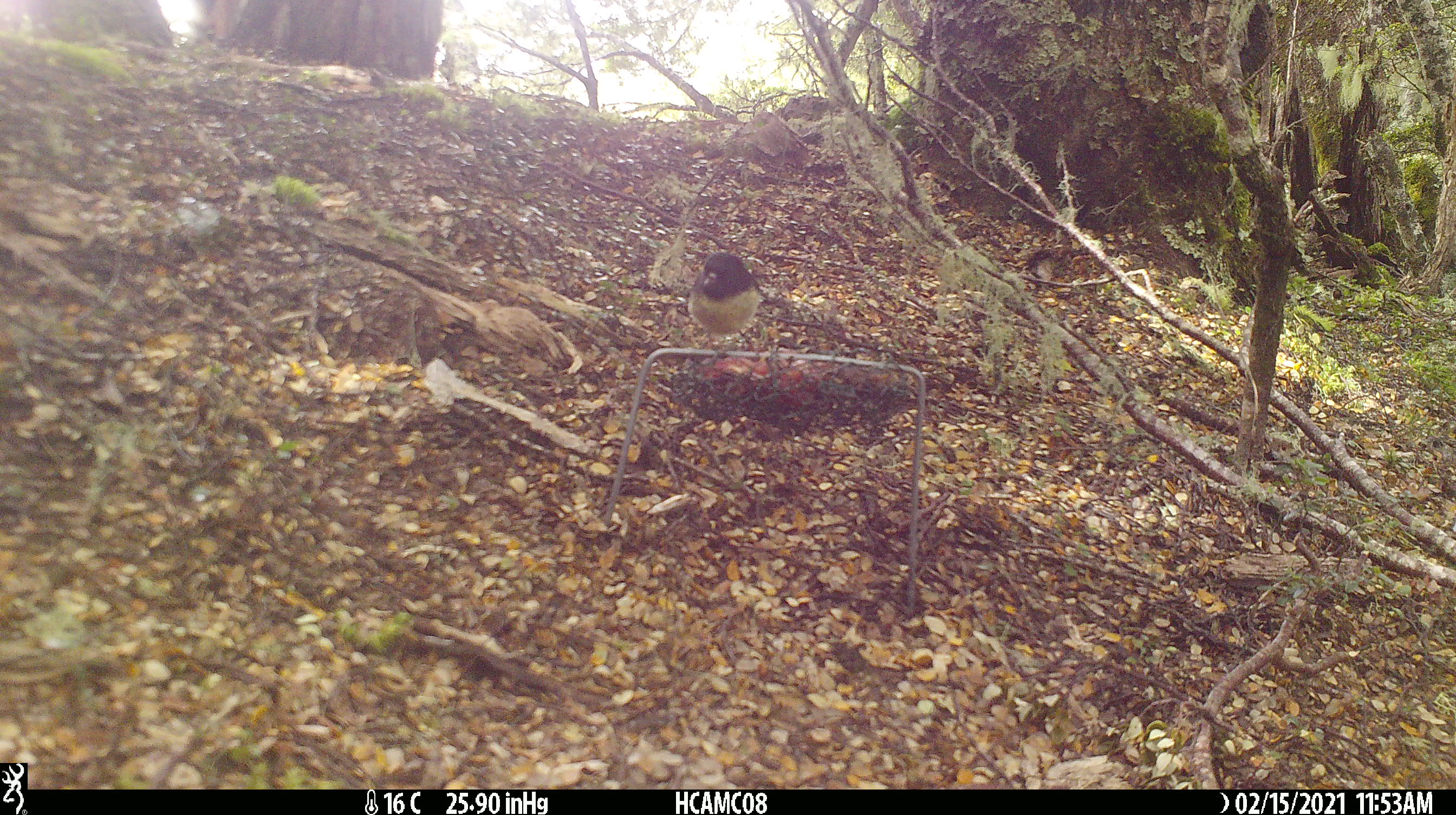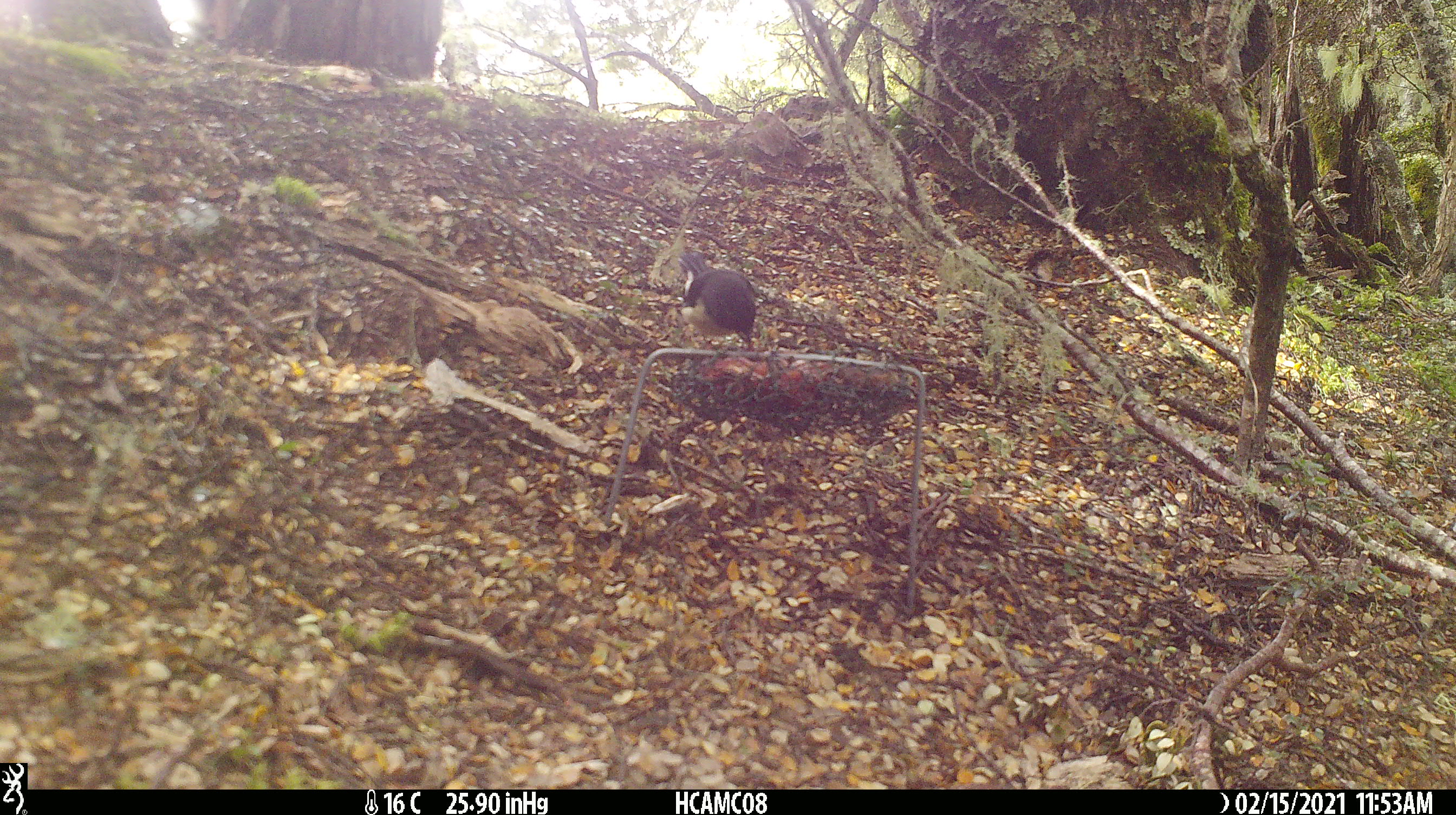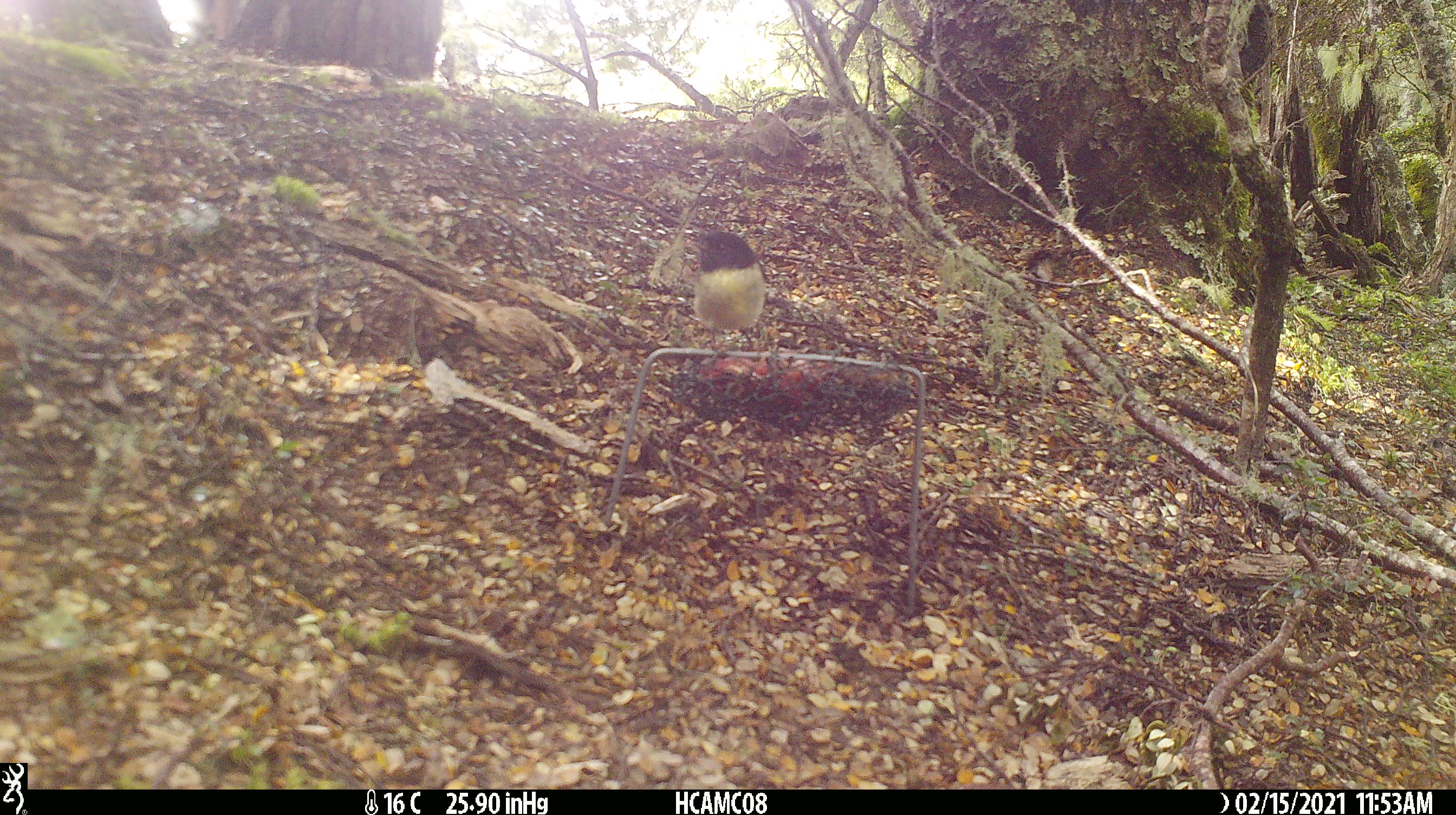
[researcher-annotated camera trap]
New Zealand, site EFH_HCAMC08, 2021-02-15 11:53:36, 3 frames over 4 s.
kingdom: Animalia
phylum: Chordata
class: Aves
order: Passeriformes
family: Petroicidae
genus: Petroica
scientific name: Petroica macrocephala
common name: tomtit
Tomtit (Petroica macrocephala).